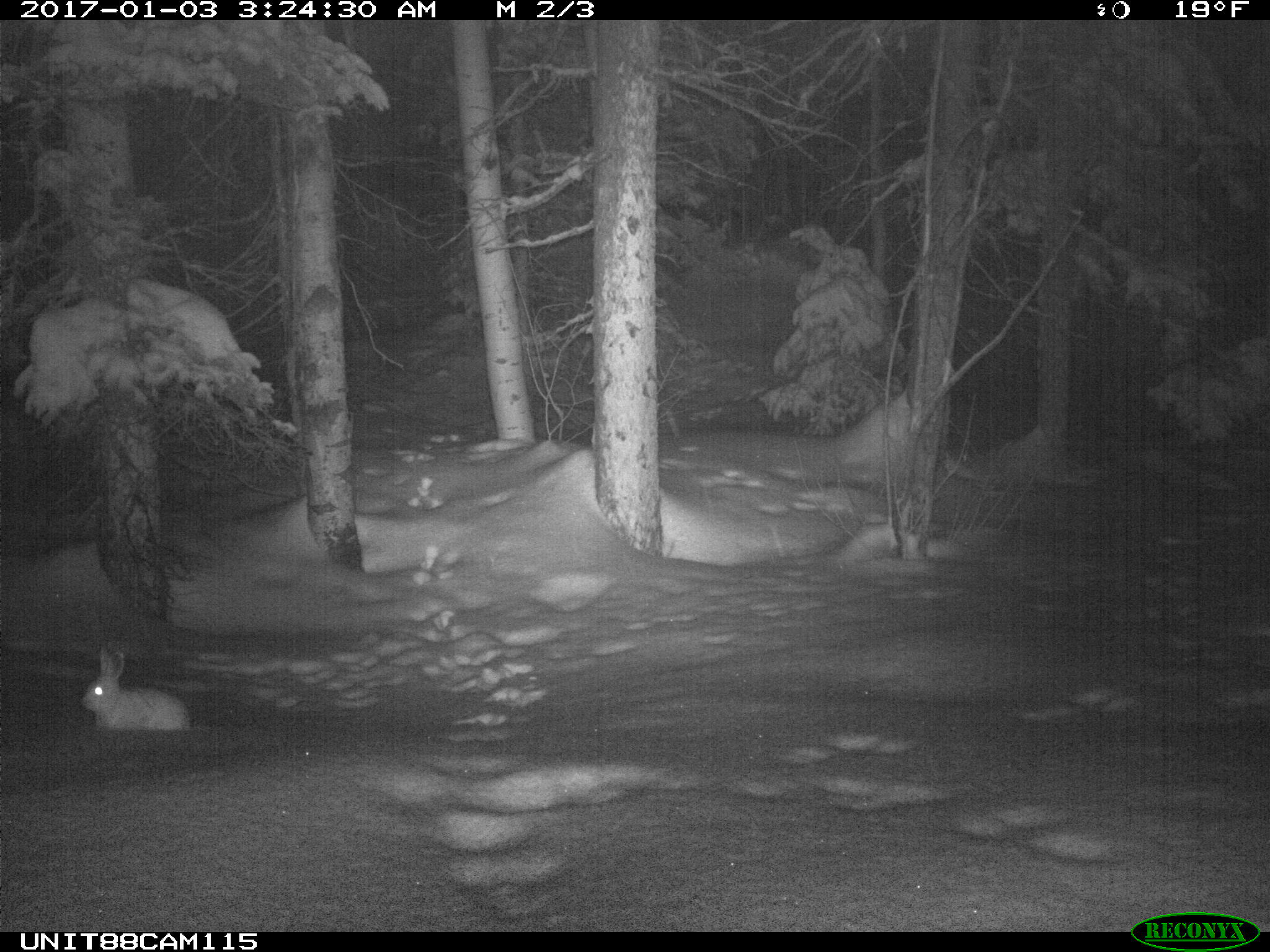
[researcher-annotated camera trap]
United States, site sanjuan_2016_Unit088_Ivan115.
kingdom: Animalia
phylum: Chordata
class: Mammalia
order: Lagomorpha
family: Leporidae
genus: Lepus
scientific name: Lepus americanus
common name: snowshoe hare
Lepus americanus (snowshoe hare).